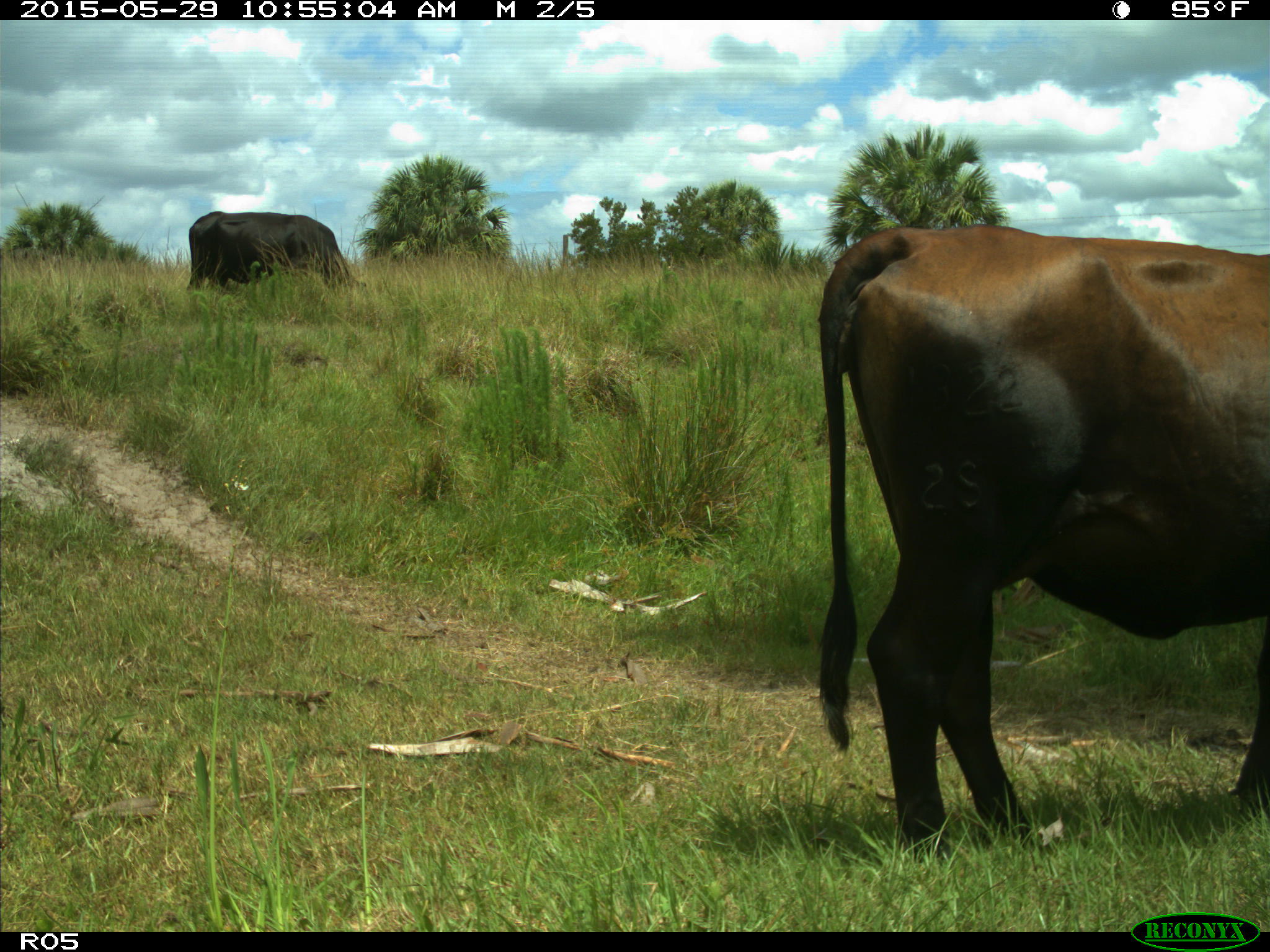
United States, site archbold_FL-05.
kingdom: Animalia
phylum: Chordata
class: Mammalia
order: Artiodactyla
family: Bovidae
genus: Bos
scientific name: Bos taurus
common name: domestic cow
Bos taurus (domestic cow).